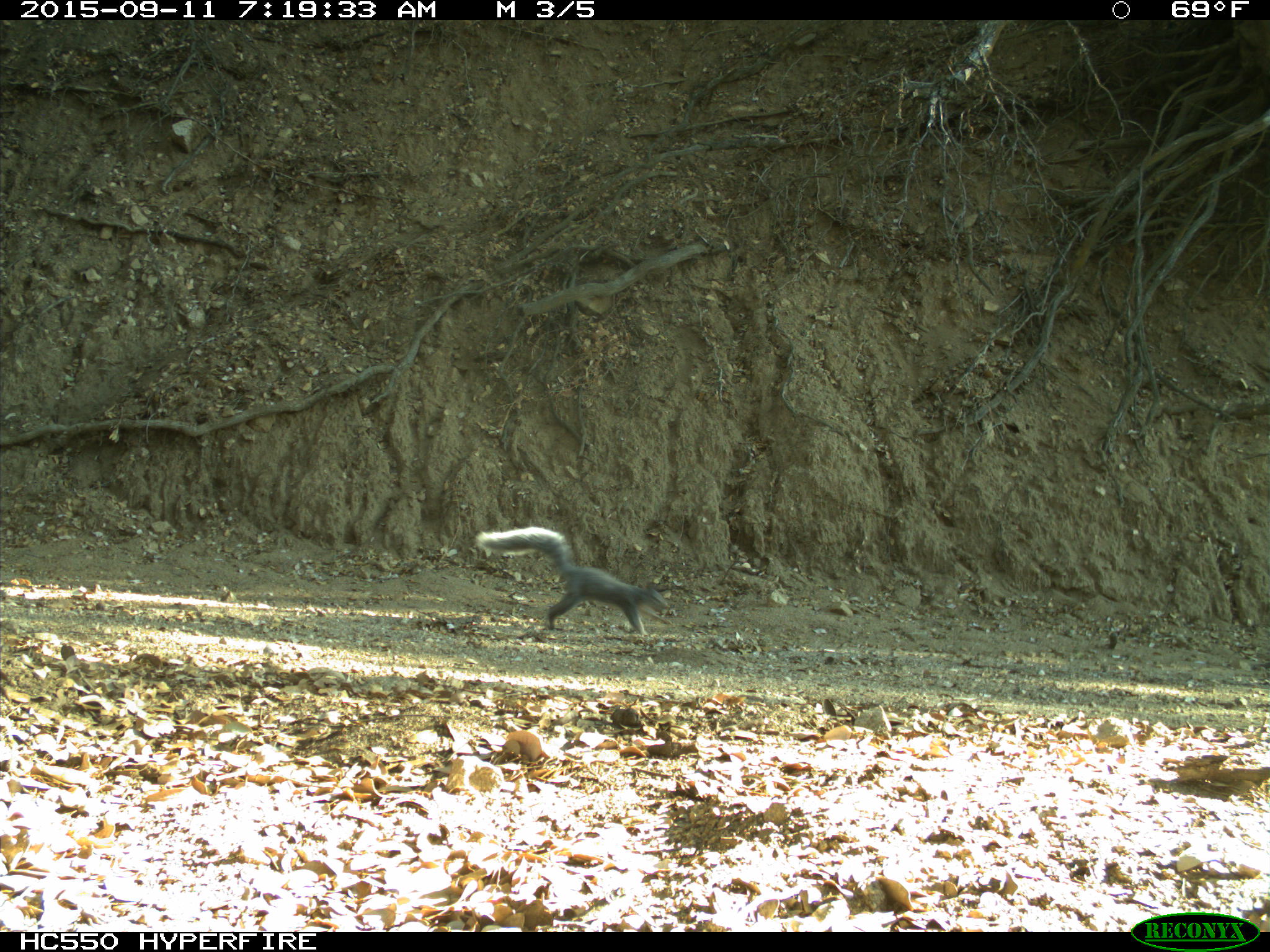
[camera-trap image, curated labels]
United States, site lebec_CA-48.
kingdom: Animalia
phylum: Chordata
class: Mammalia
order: Rodentia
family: Sciuridae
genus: Sciurus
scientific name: Sciurus carolinensis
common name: eastern gray squirrel